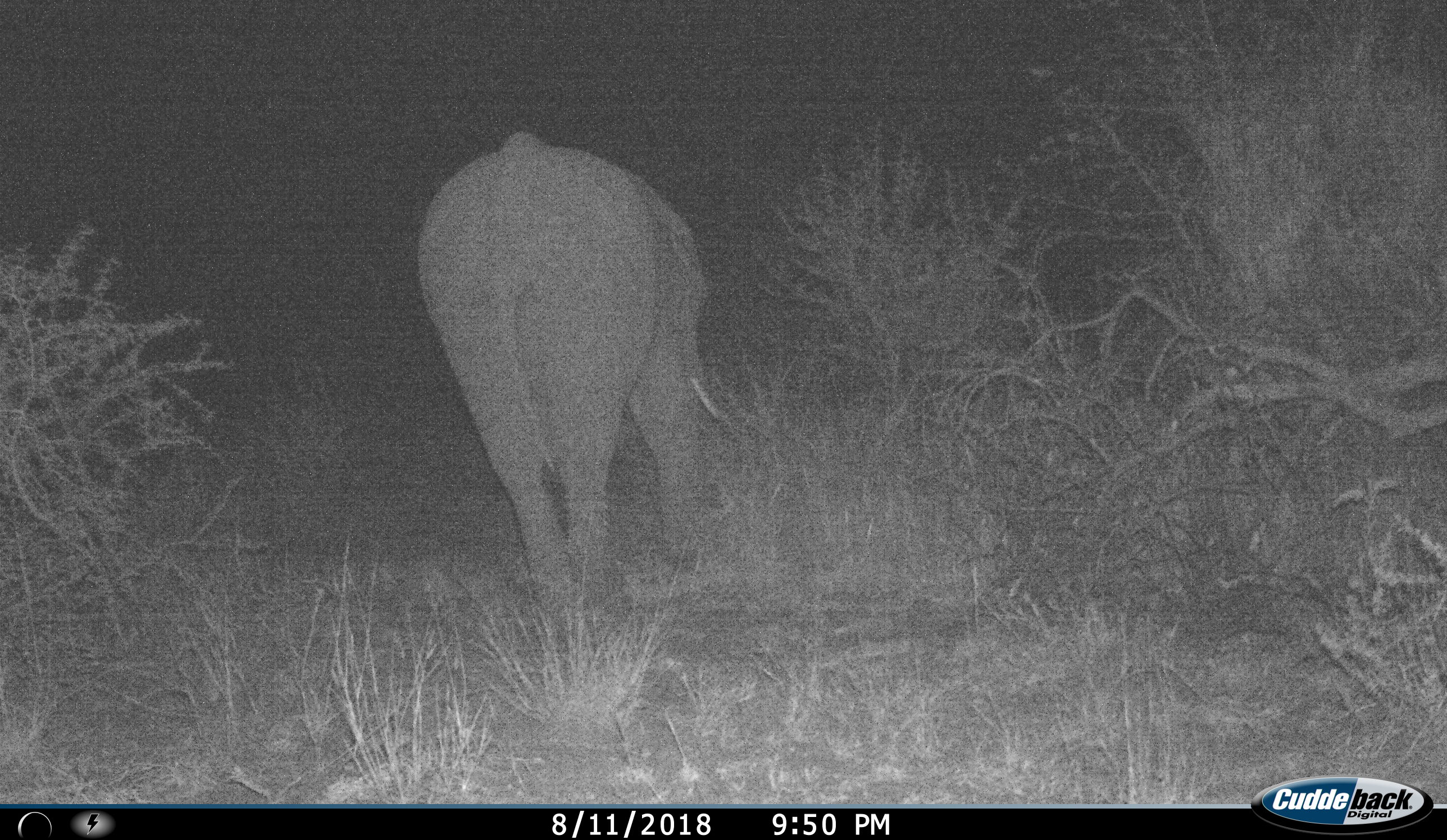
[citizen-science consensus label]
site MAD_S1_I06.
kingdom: Animalia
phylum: Chordata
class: Mammalia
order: Proboscidea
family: Elephantidae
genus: Loxodonta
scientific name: Loxodonta africana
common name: african bush elephant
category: elephant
Elephant (african bush elephant) (Loxodonta africana), count 1. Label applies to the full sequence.